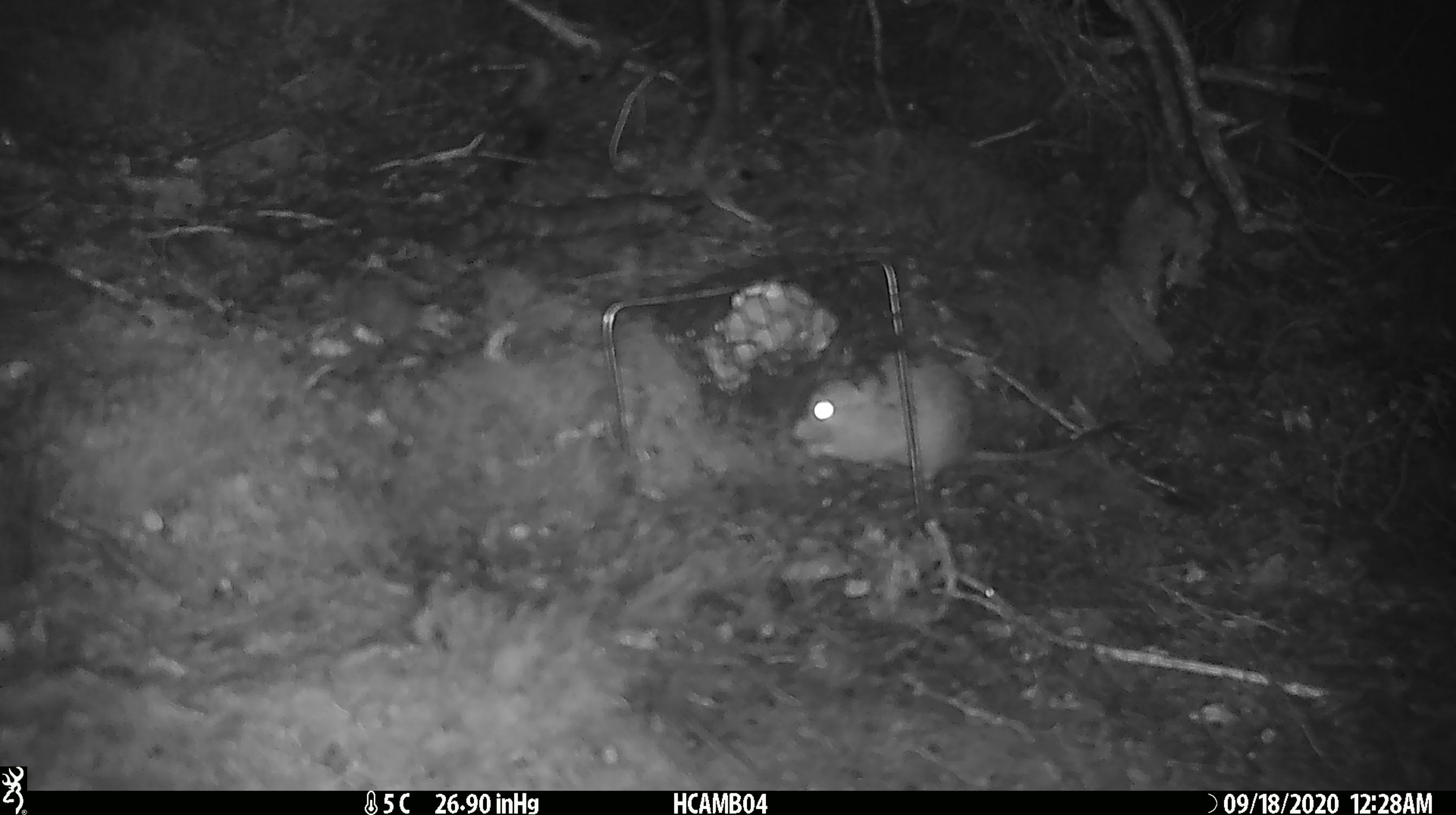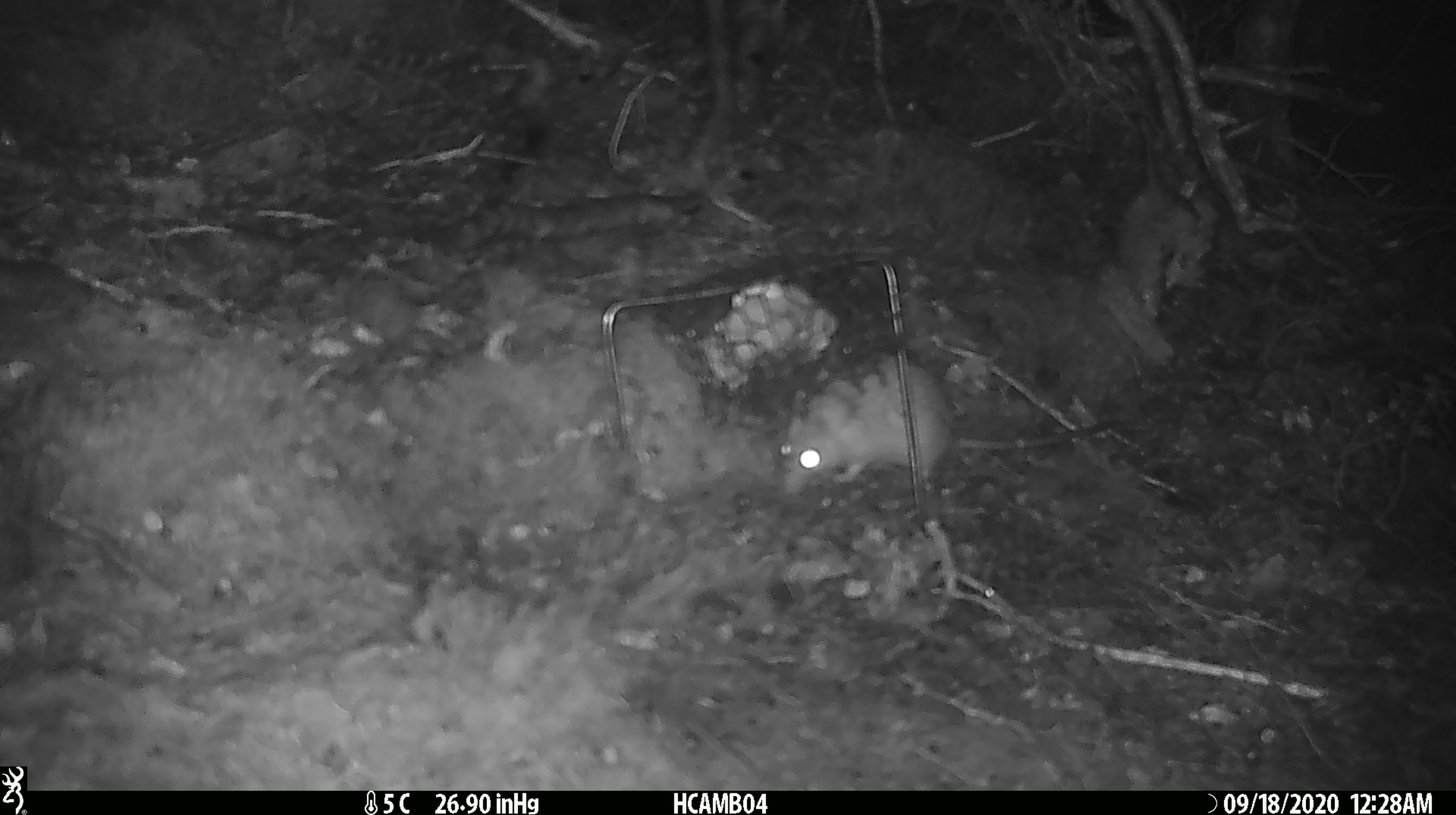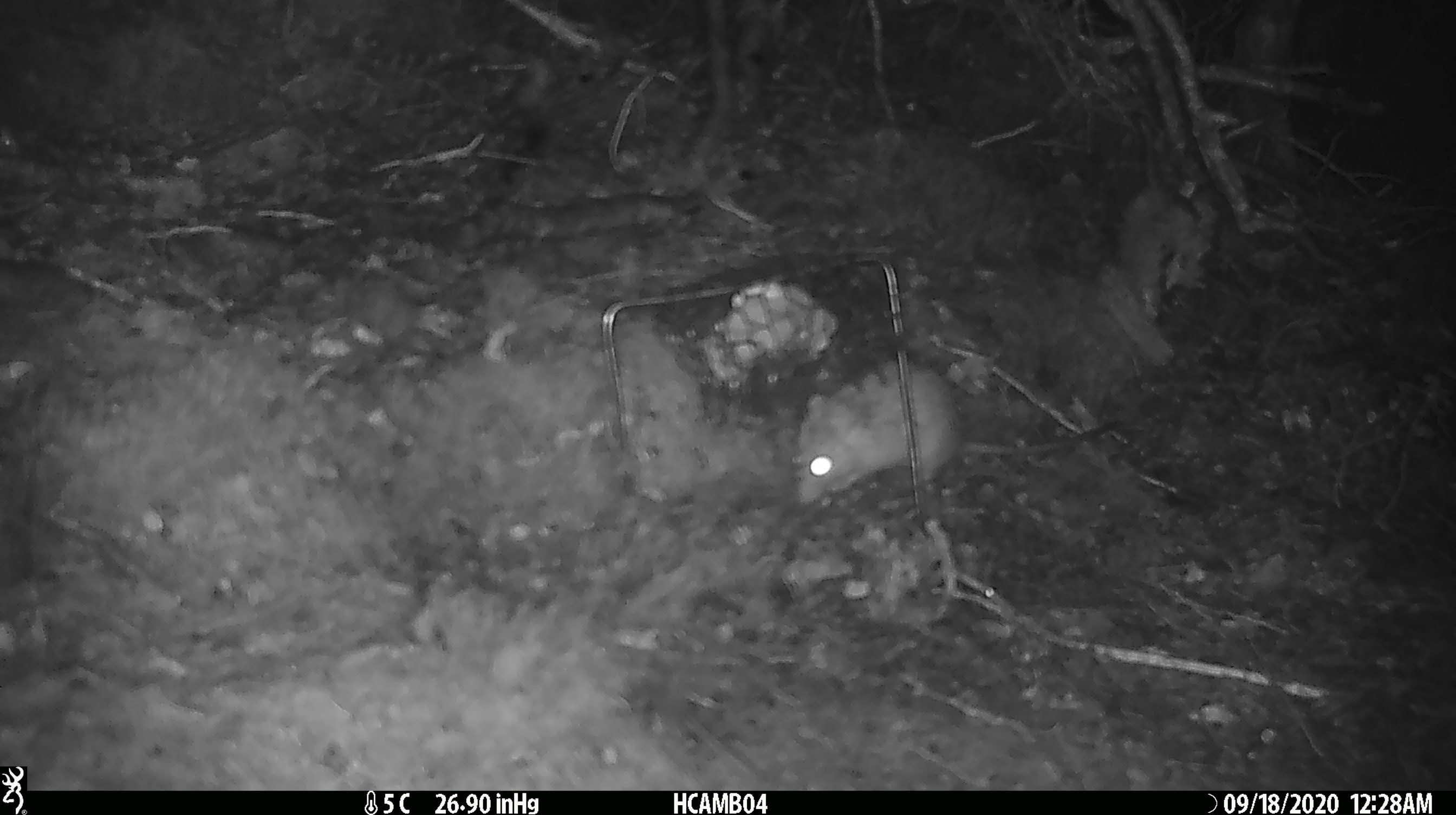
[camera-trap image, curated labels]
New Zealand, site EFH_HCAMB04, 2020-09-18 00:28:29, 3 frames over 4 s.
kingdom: Animalia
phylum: Chordata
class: Mammalia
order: Rodentia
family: Muridae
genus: Rattus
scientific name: Rattus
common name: rat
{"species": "rat (Rattus)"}